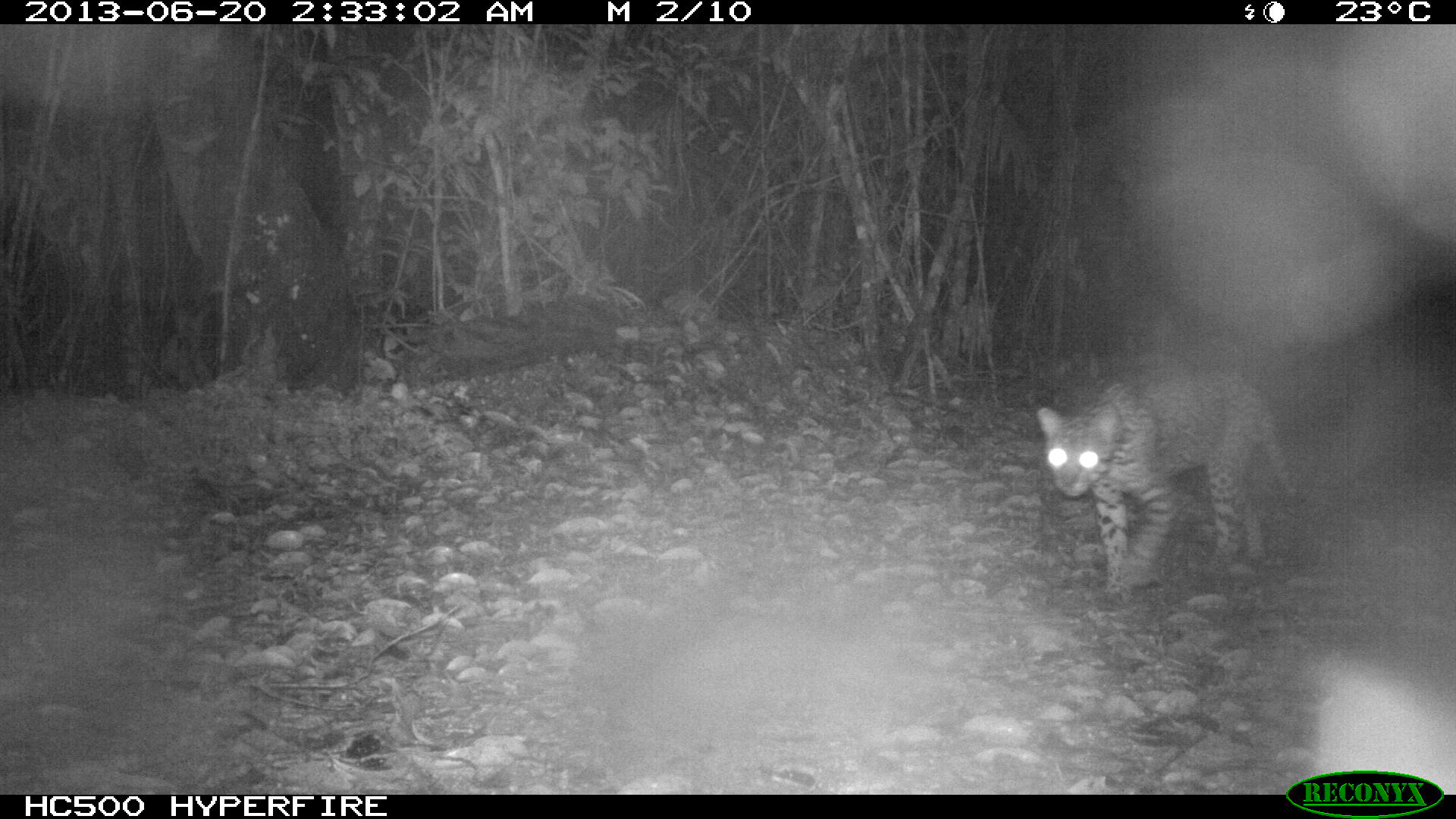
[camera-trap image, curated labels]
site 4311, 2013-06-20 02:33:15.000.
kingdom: Animalia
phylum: Chordata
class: Mammalia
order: Carnivora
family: Felidae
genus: Leopardus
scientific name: Leopardus pardalis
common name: ocelot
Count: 1.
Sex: male.